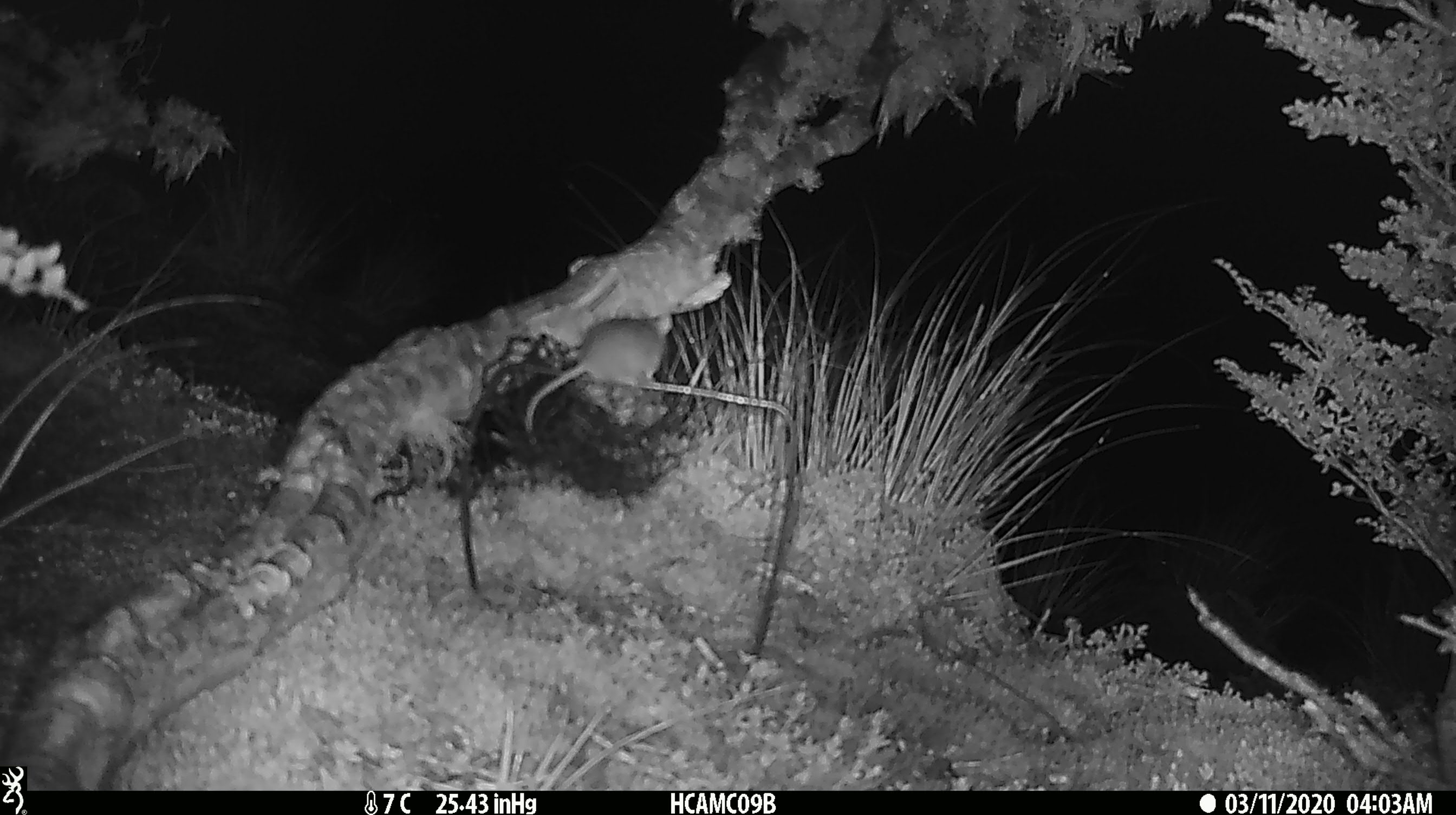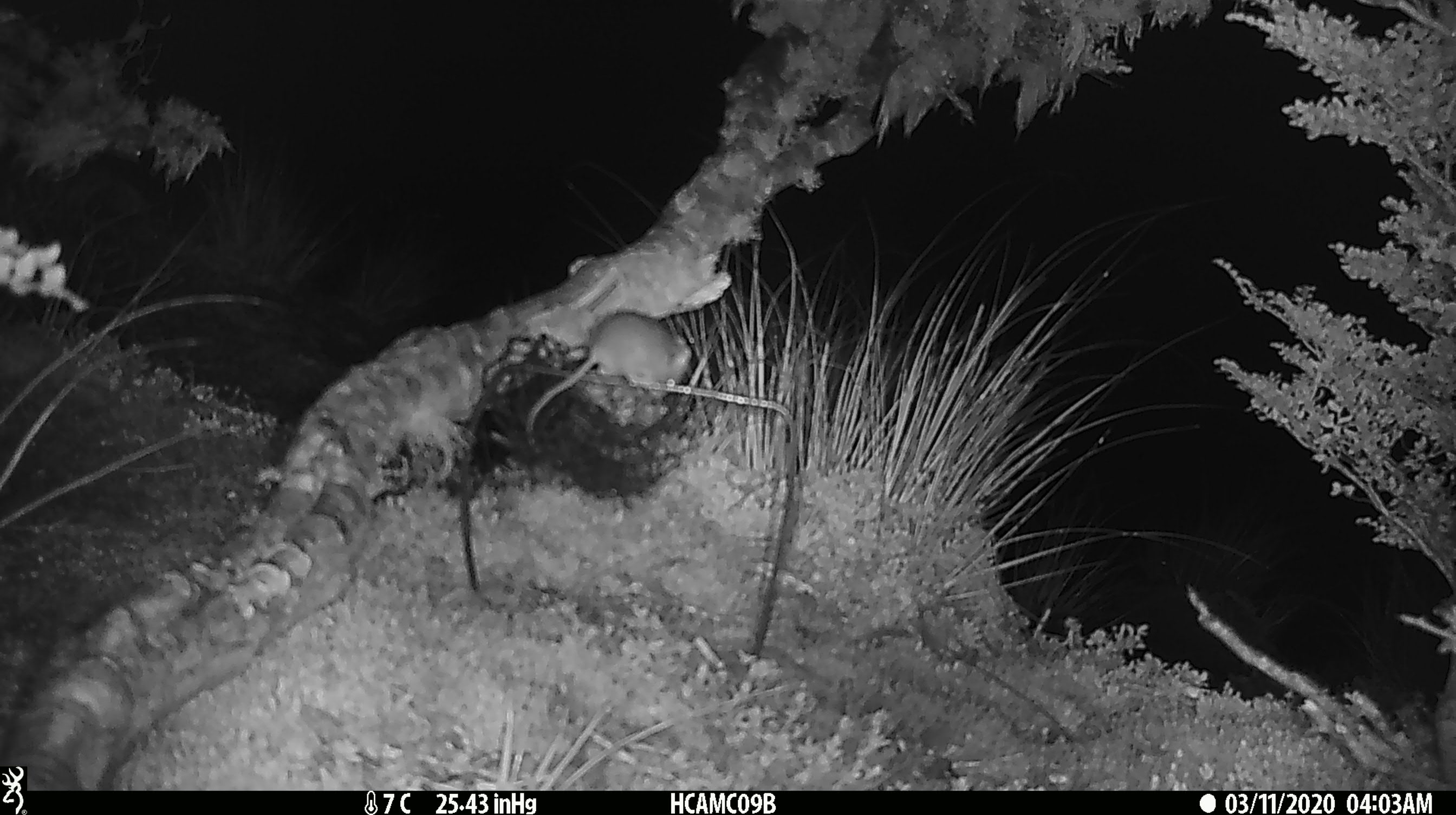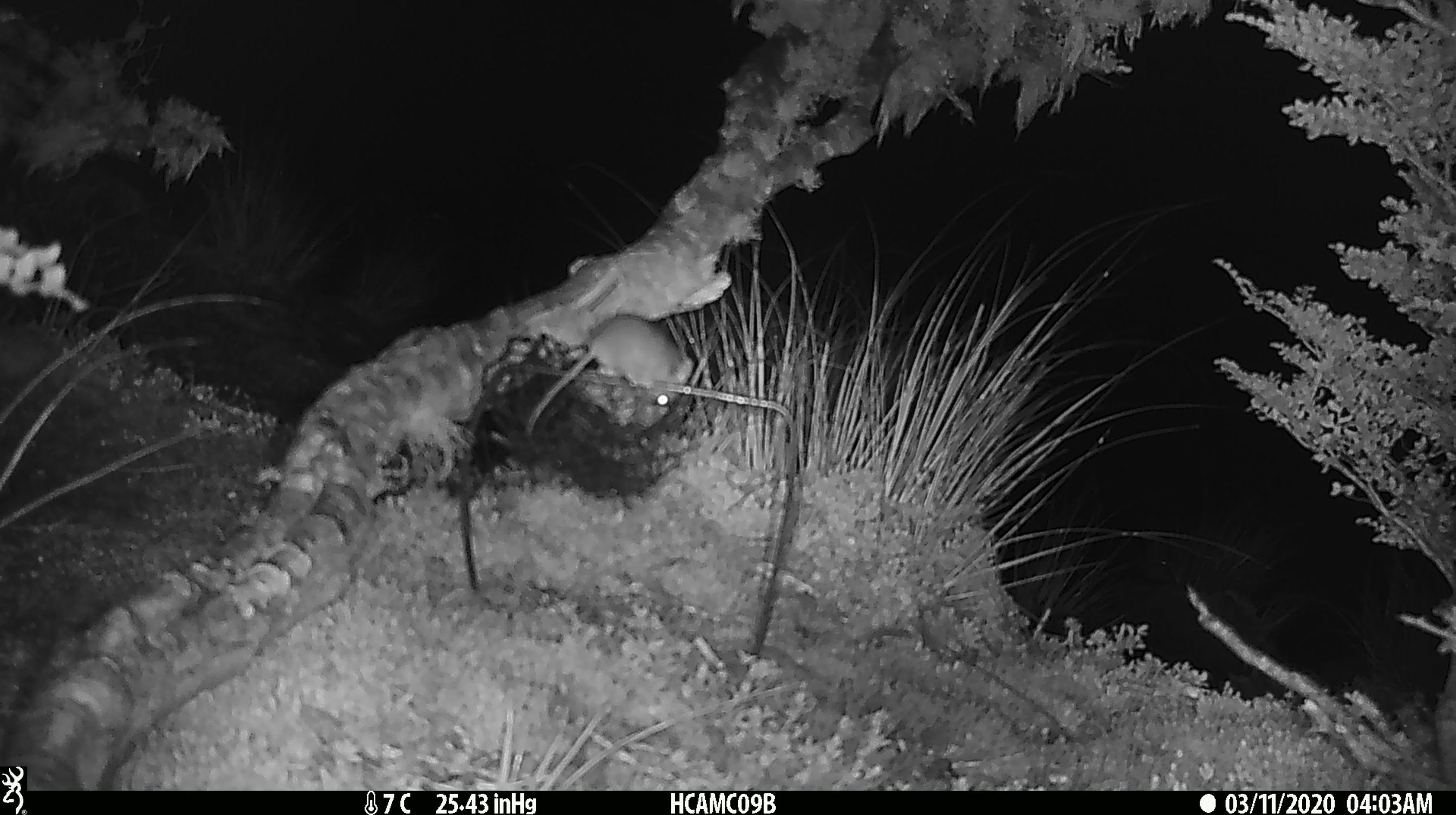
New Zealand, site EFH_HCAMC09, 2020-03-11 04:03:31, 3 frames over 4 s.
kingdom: Animalia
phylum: Chordata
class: Mammalia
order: Rodentia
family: Muridae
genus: Mus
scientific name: Mus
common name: mouse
Mouse (Mus).